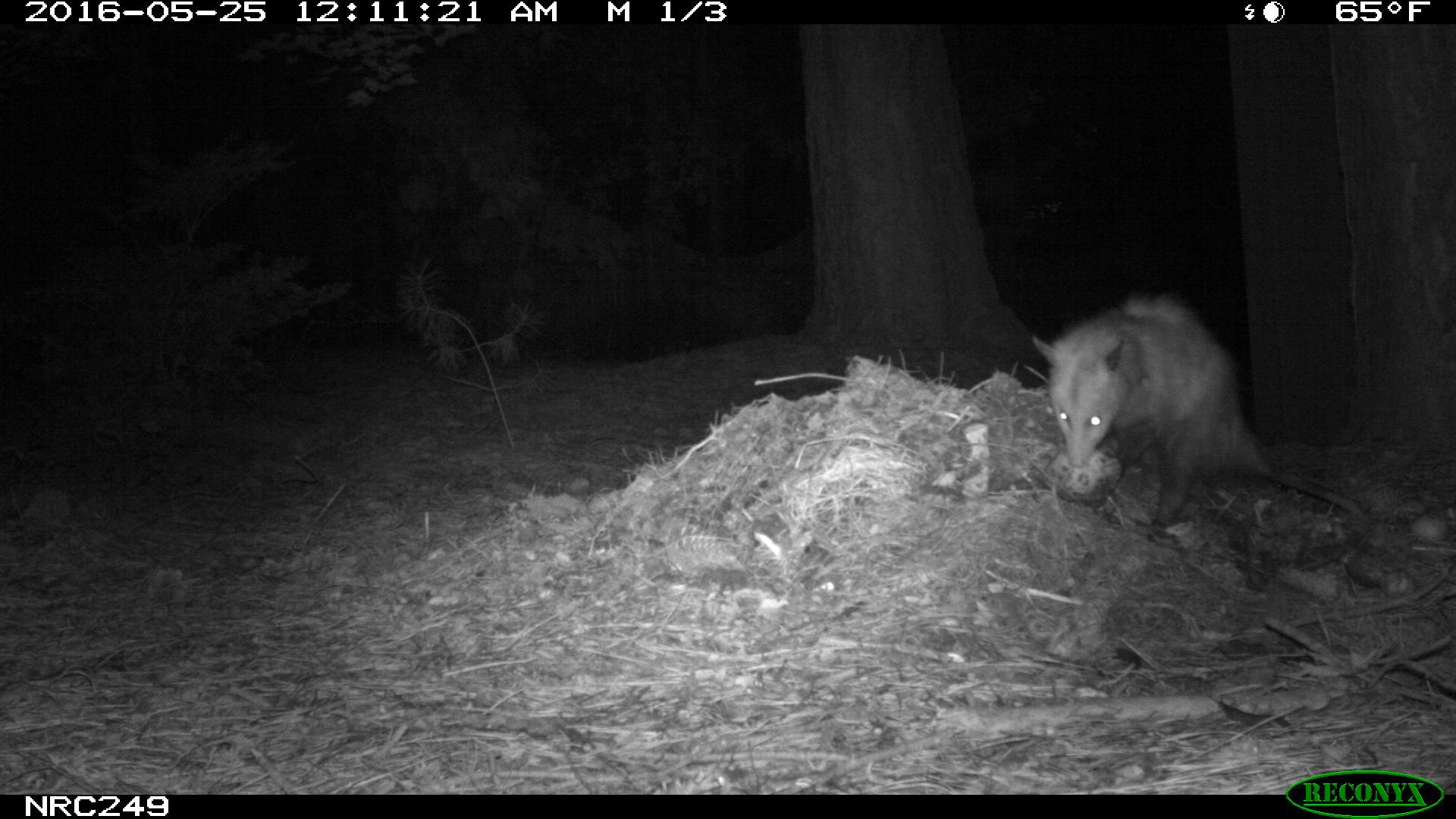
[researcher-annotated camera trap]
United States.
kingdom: Animalia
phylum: Chordata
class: Mammalia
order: Didelphimorphia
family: Didelphidae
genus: Didelphis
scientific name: Didelphis virginiana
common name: virginia opossum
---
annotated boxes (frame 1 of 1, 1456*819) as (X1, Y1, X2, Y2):
Virginia Opossum: (1022, 284, 1380, 540)